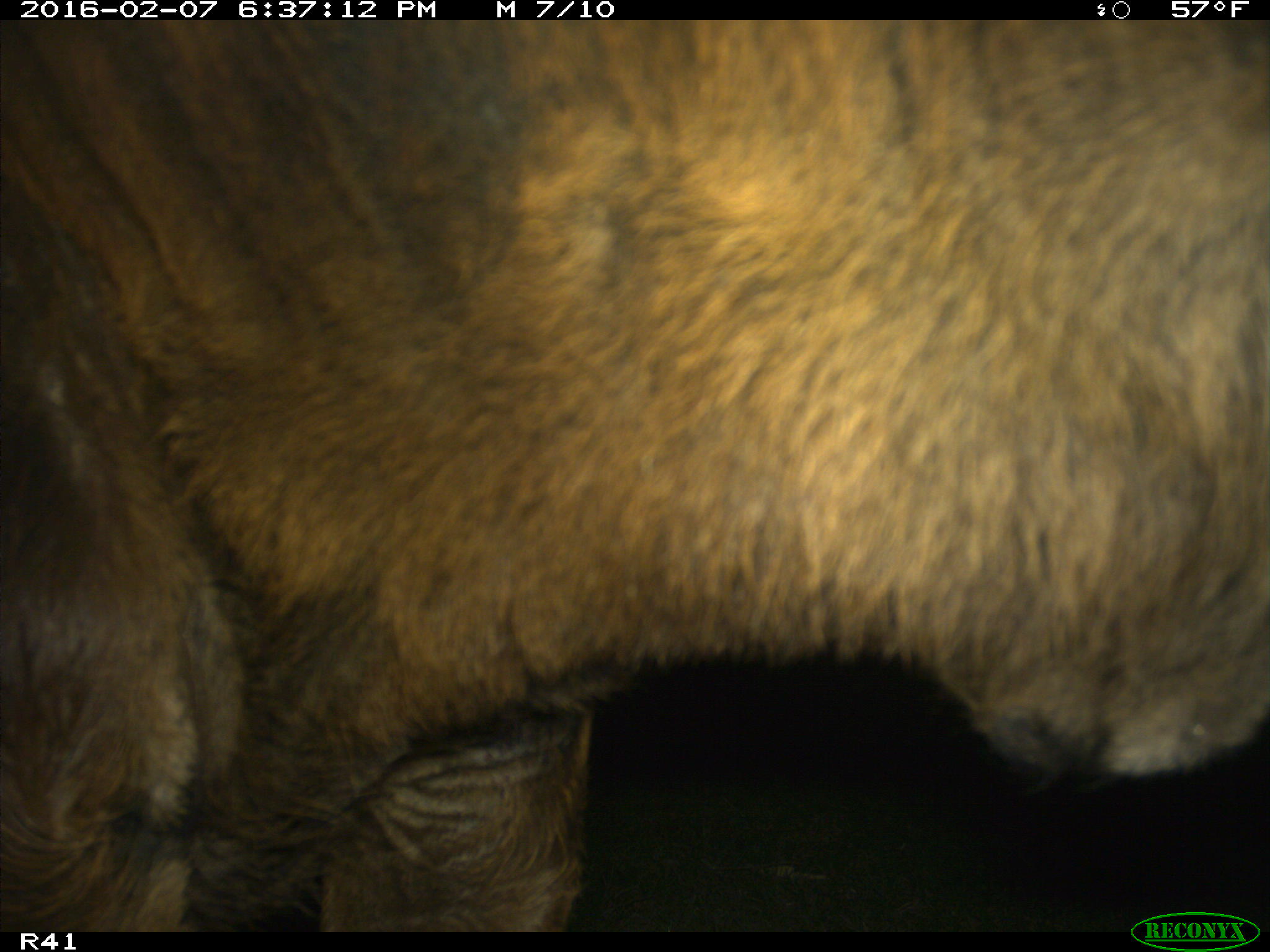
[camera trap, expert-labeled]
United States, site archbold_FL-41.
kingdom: Animalia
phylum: Chordata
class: Mammalia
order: Artiodactyla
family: Bovidae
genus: Bos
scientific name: Bos taurus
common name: domestic cow